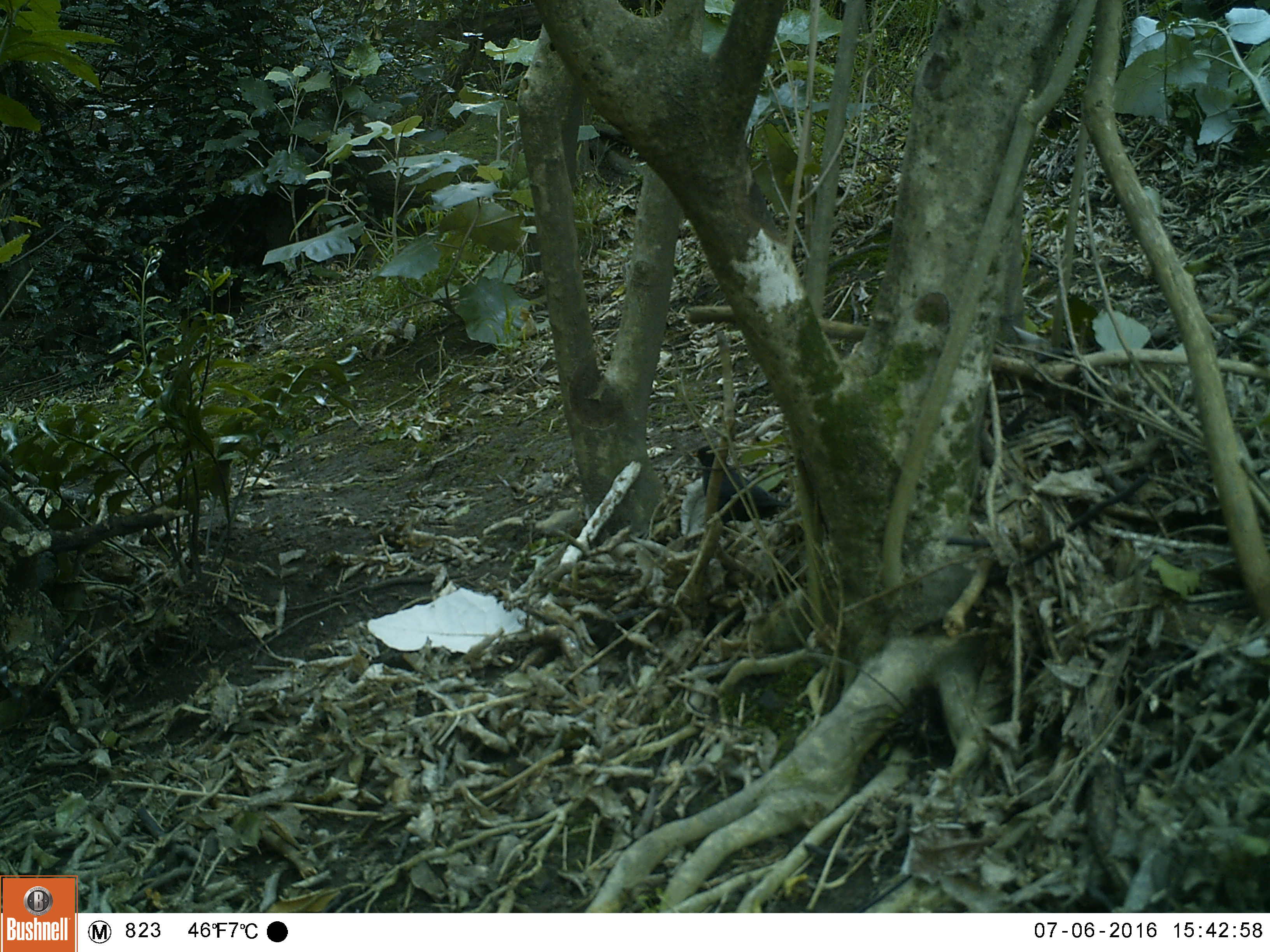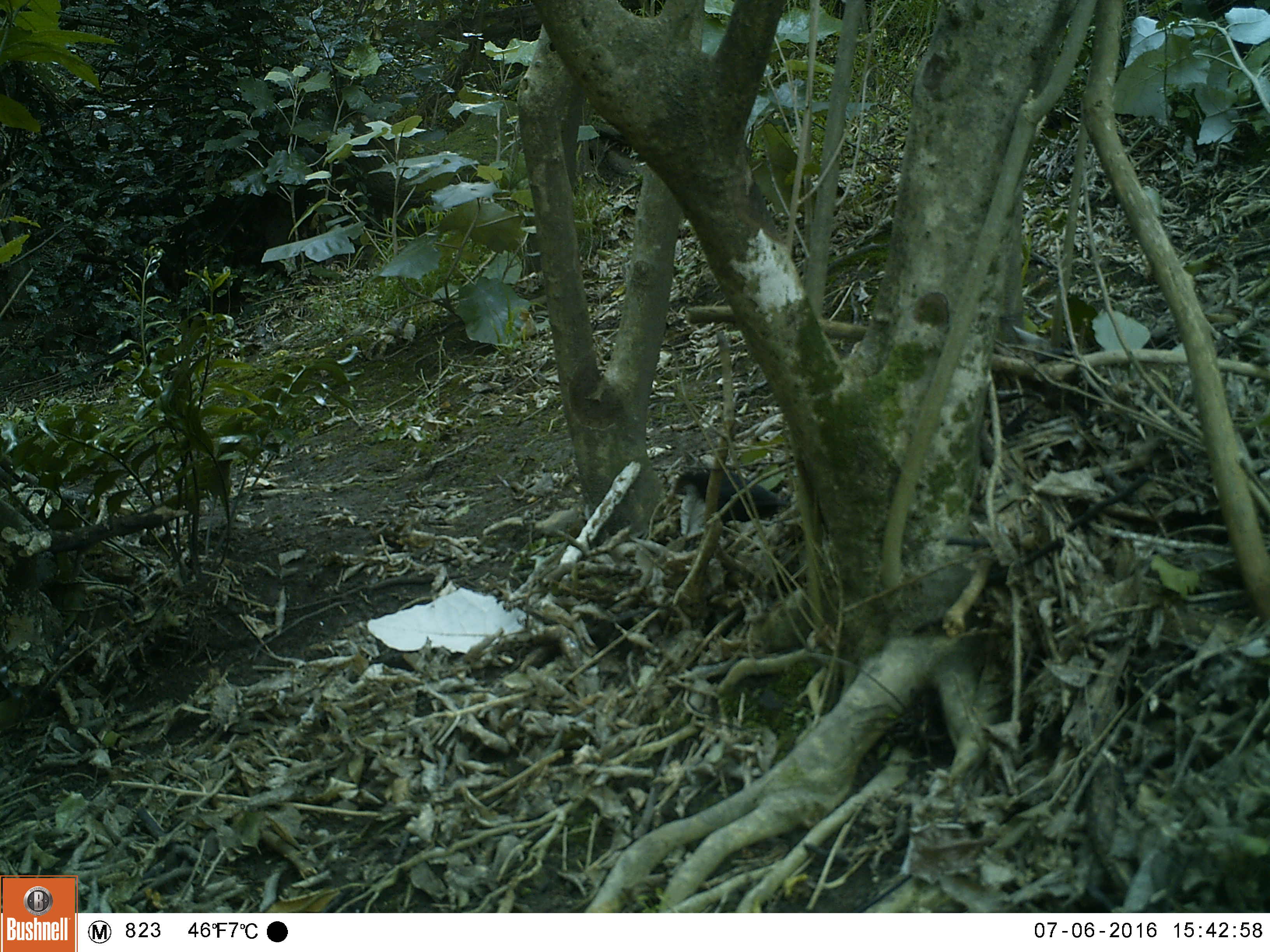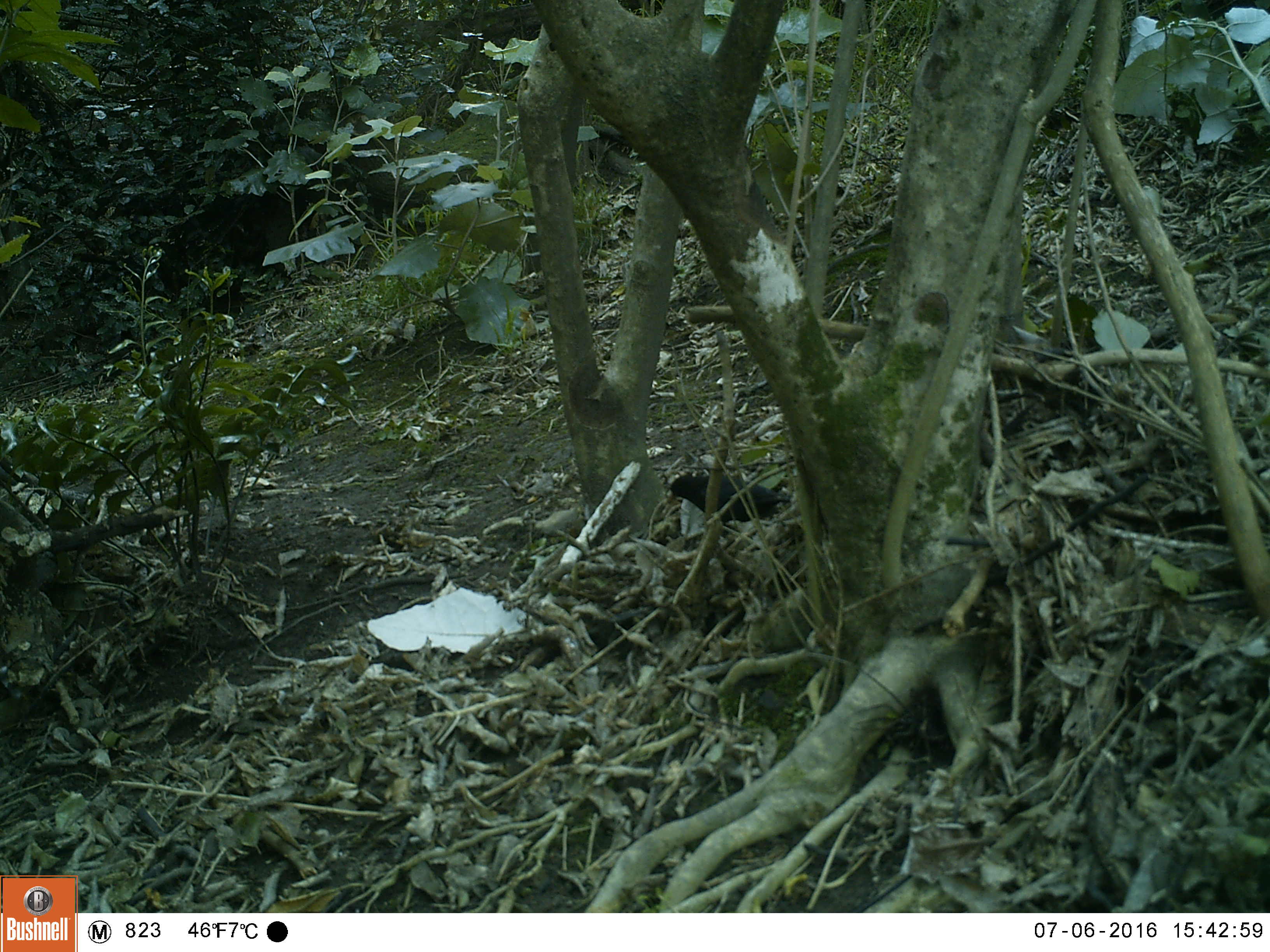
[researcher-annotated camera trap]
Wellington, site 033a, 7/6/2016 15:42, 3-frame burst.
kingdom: Animalia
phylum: Chordata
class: Aves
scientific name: Aves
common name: bird